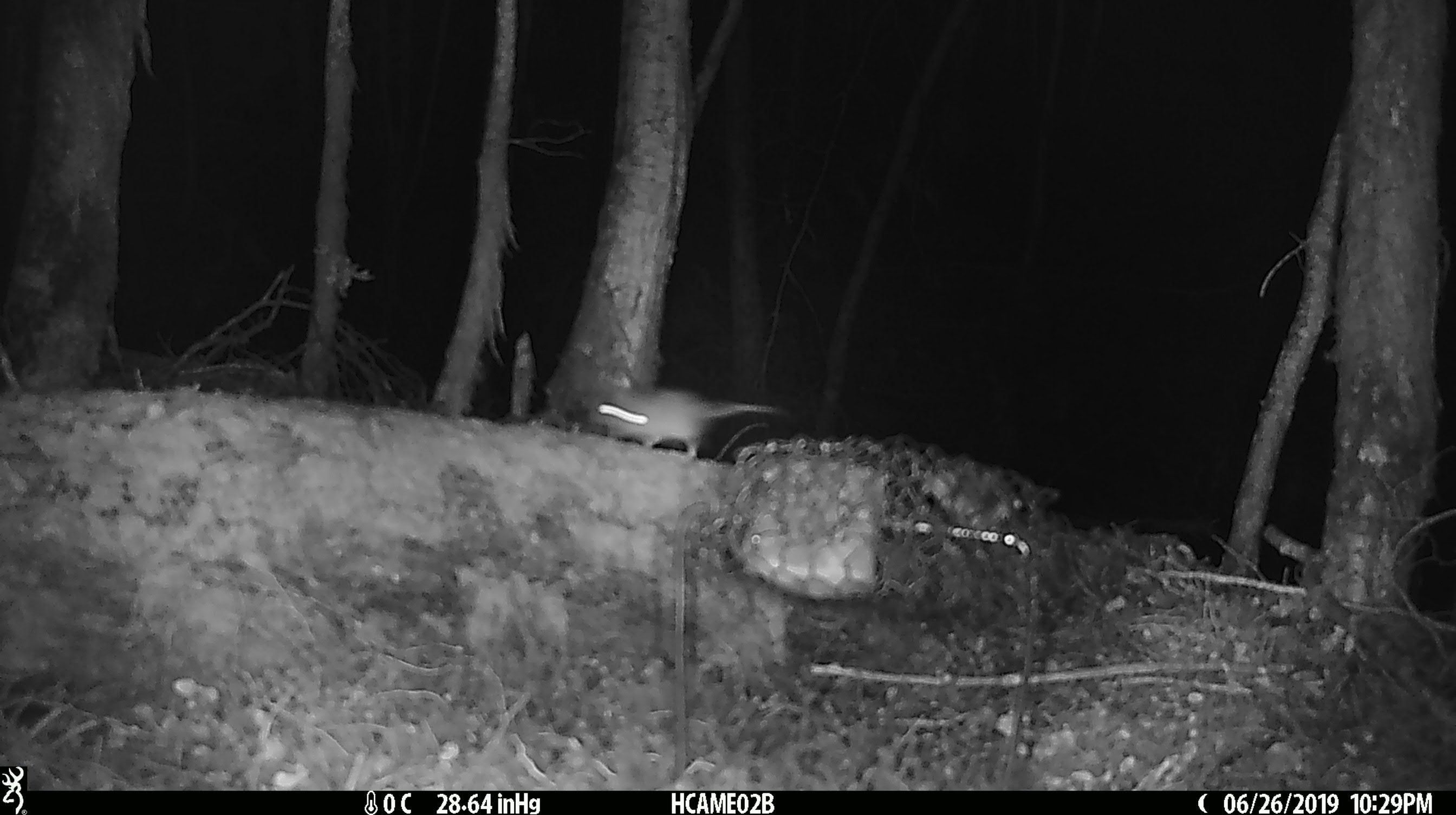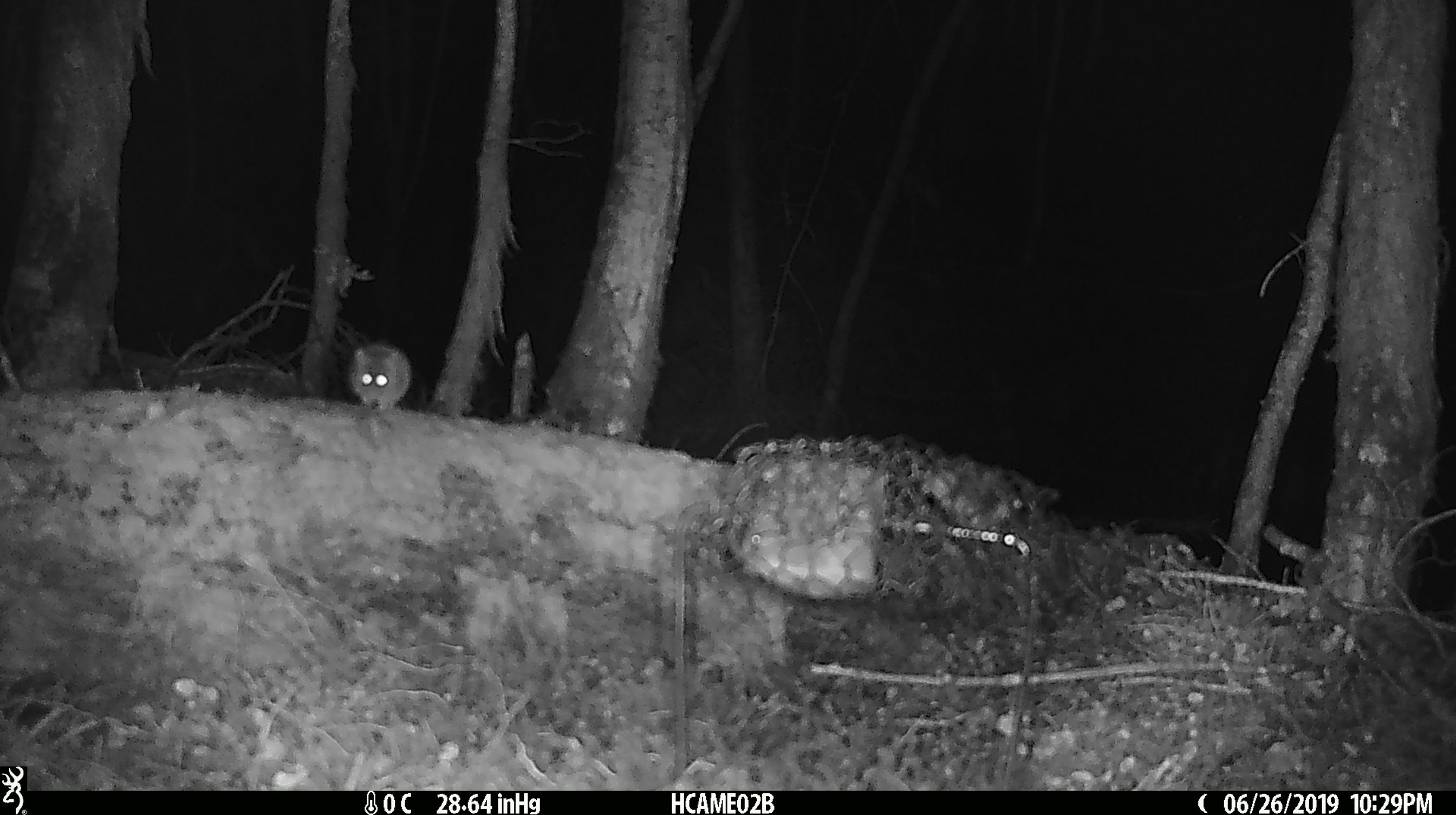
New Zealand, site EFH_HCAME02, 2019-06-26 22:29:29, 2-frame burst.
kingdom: Animalia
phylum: Chordata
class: Mammalia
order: Rodentia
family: Muridae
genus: Mus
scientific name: Mus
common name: mouse